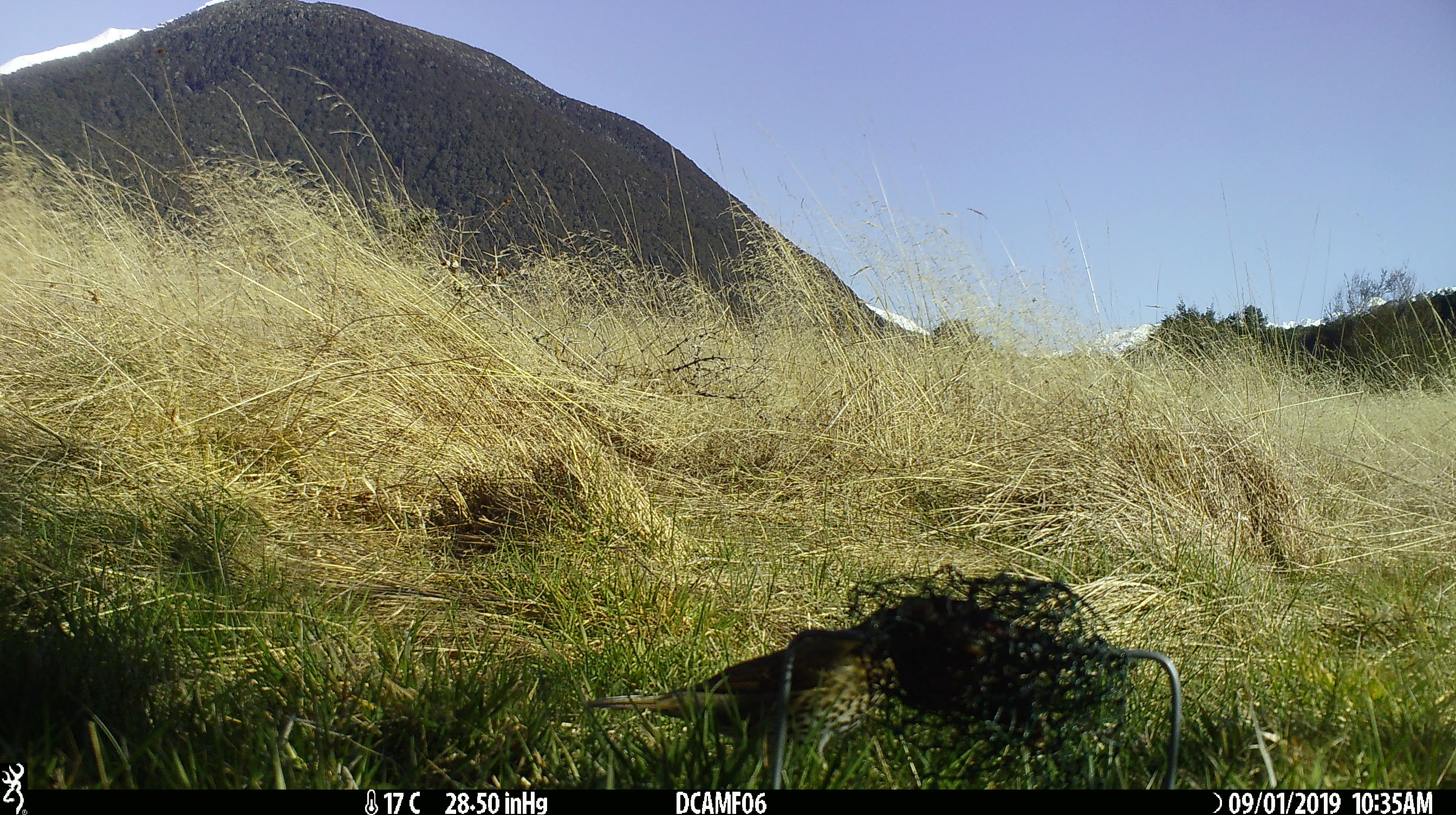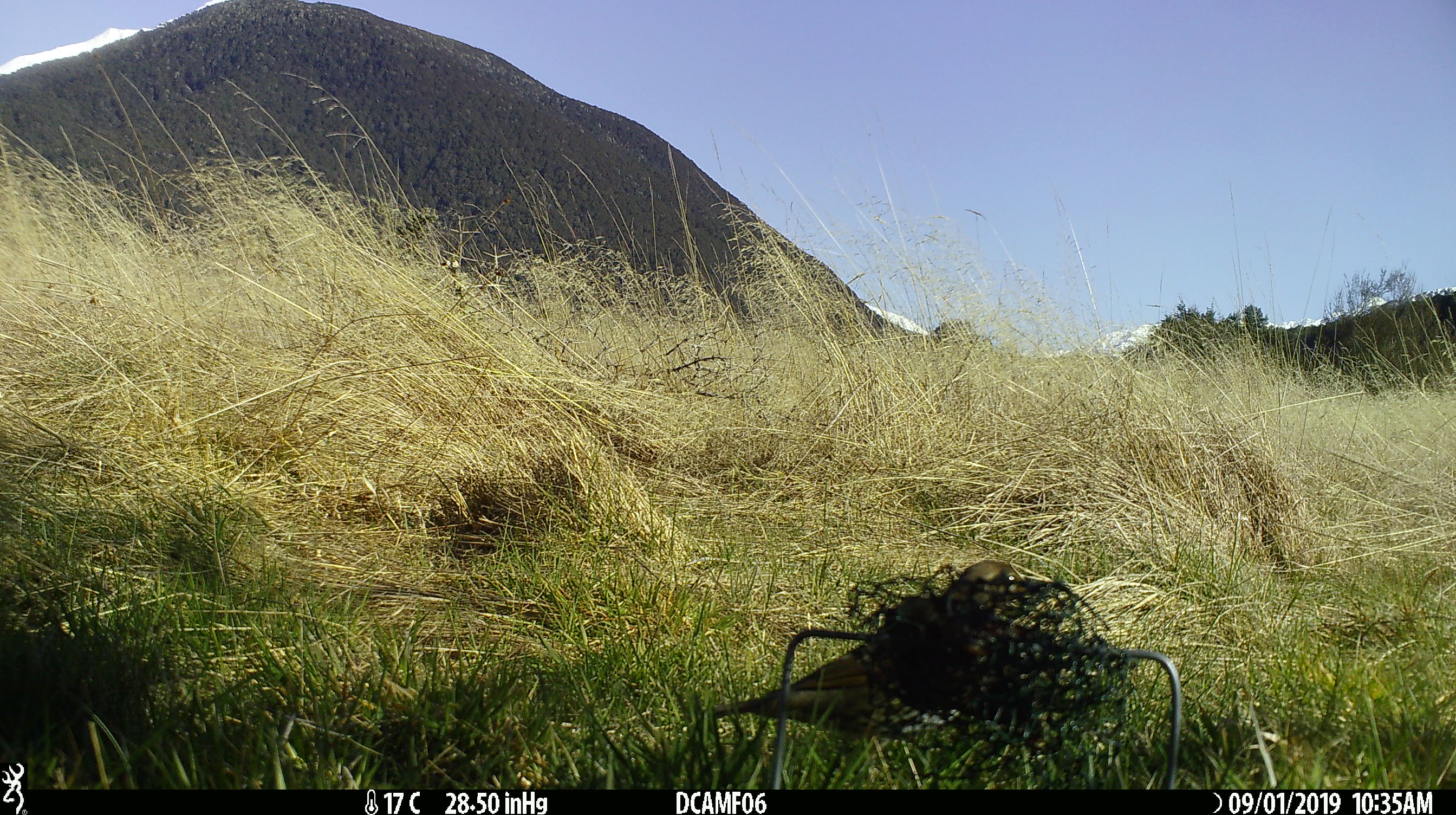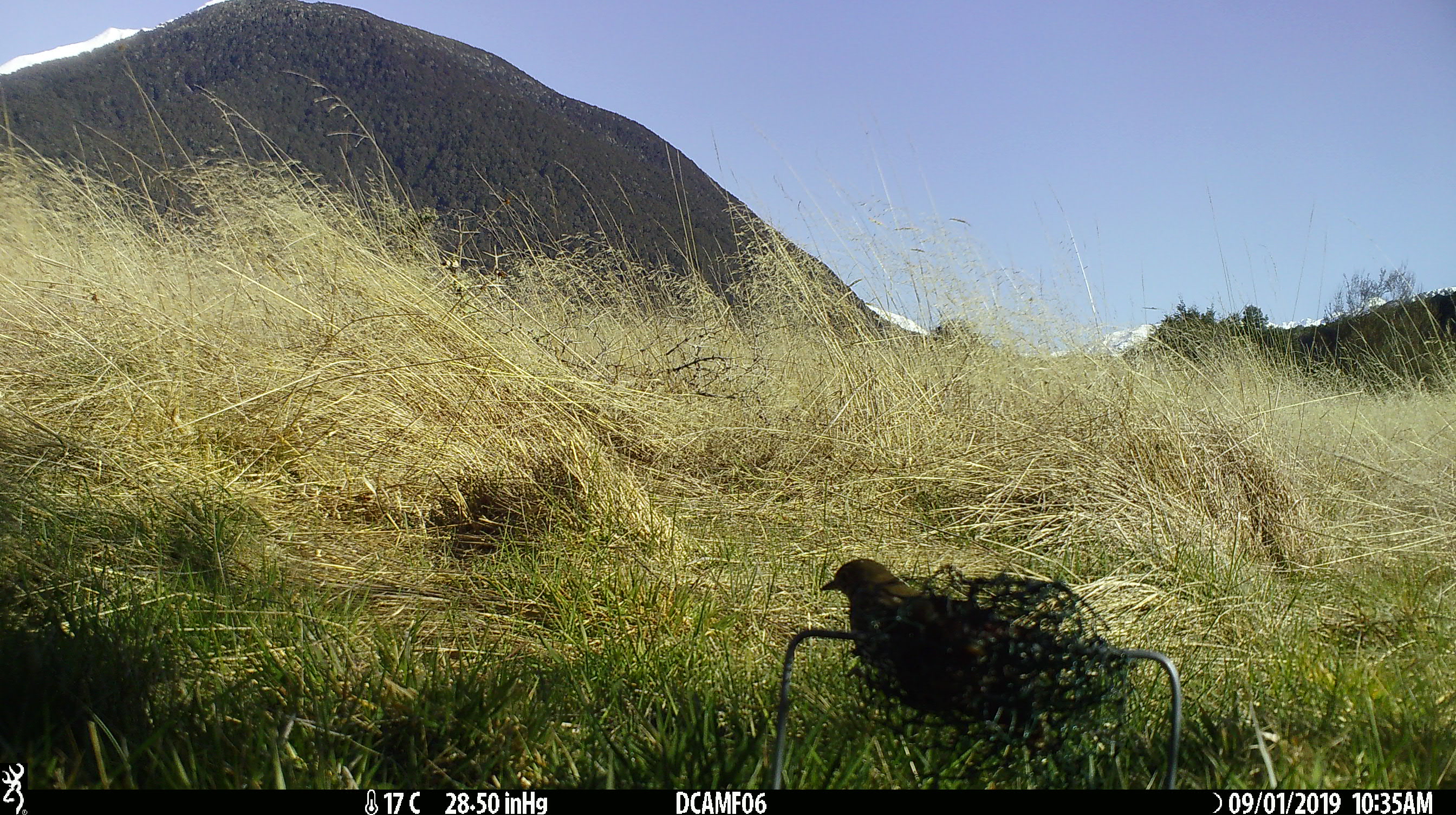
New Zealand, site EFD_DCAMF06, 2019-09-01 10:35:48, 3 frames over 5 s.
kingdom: Animalia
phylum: Chordata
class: Aves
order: Passeriformes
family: Turdidae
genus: Turdus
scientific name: Turdus philomelos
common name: song thrush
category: thrush